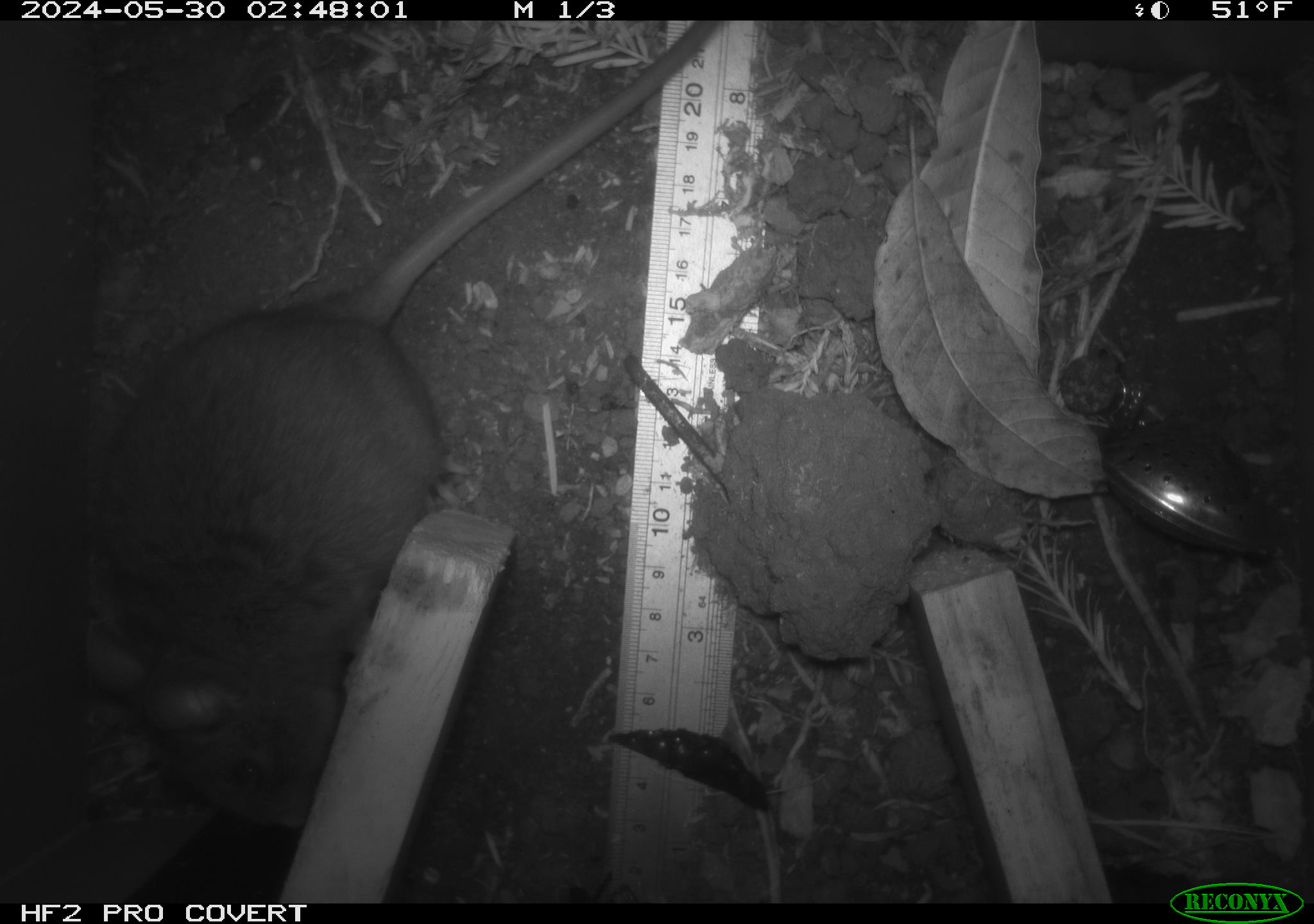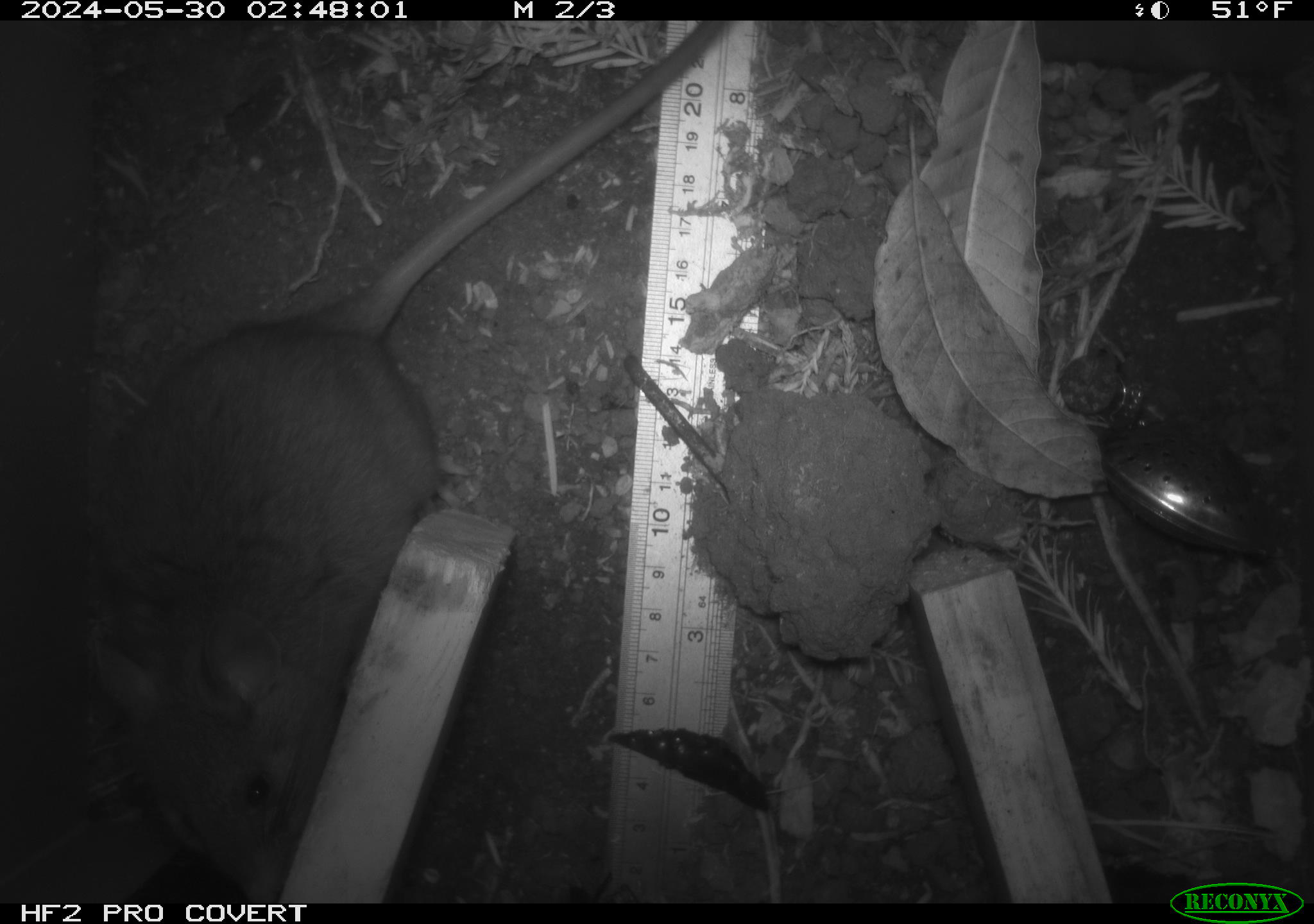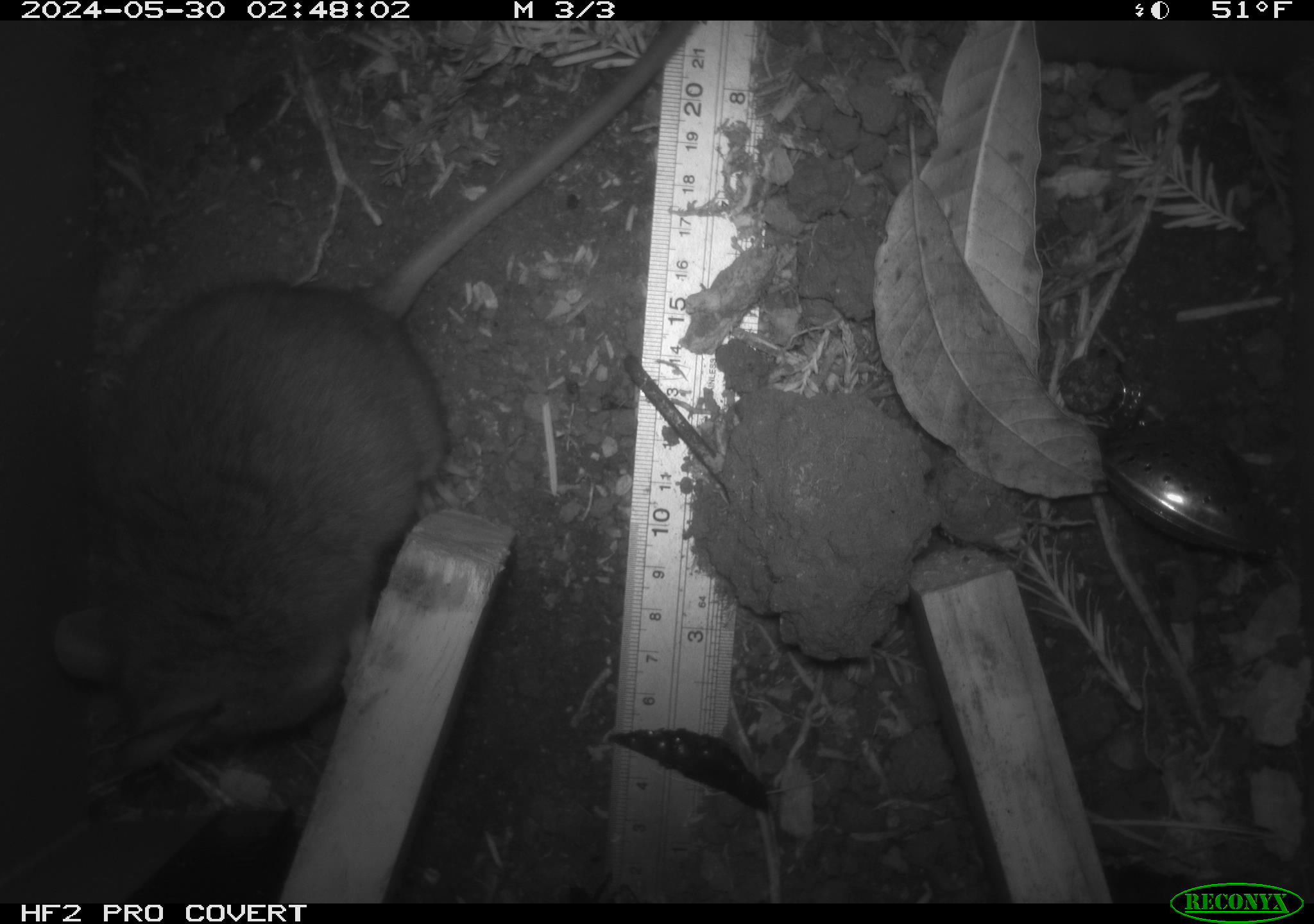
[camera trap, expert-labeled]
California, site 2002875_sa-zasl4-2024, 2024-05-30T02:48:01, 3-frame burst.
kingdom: Animalia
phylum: Chordata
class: Mammalia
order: Rodentia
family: Cricetidae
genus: Neotoma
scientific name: Neotoma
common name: pack rat or woodrat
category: neotoma species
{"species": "neotoma species (pack rat or woodrat) (Neotoma)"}